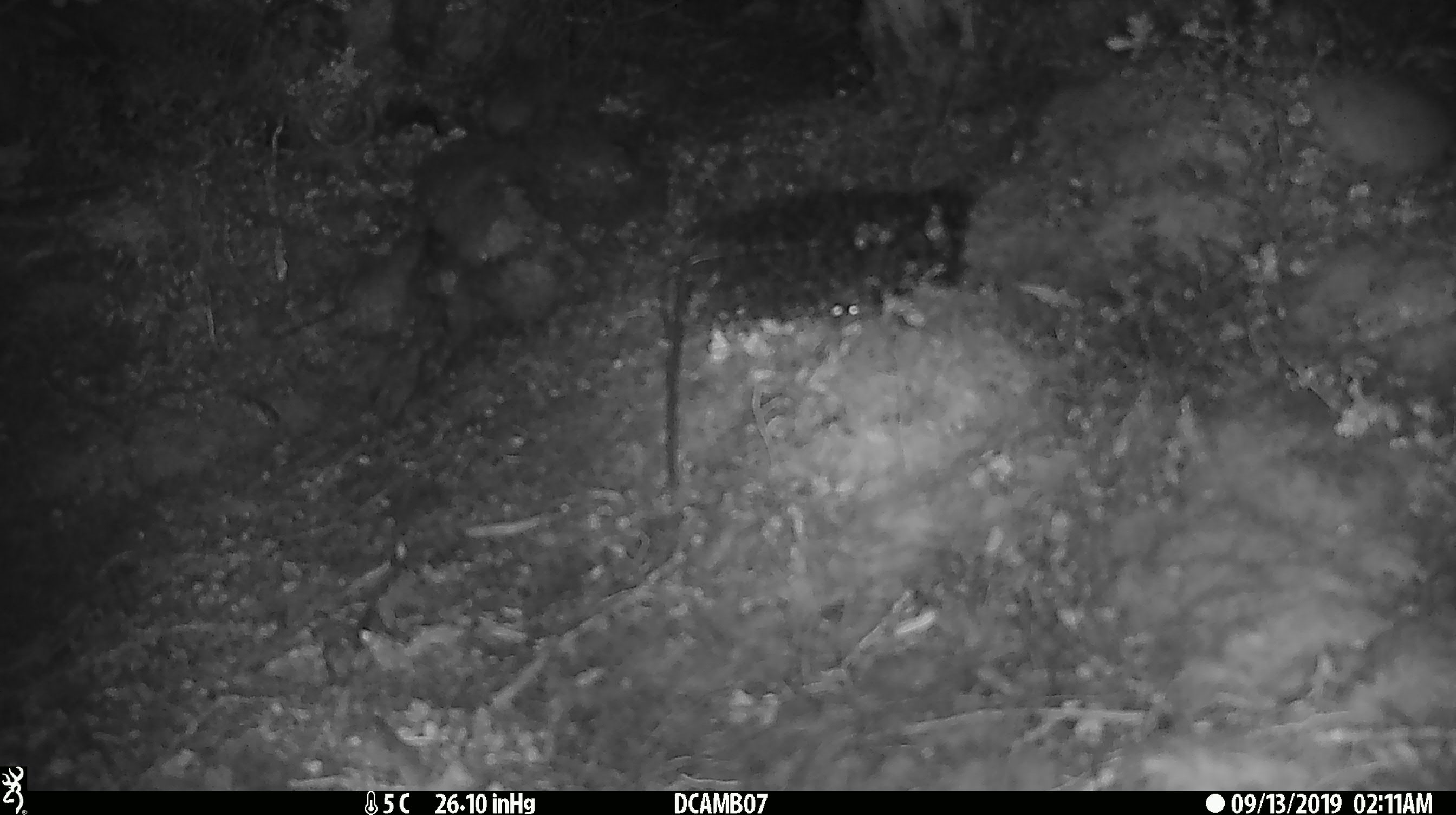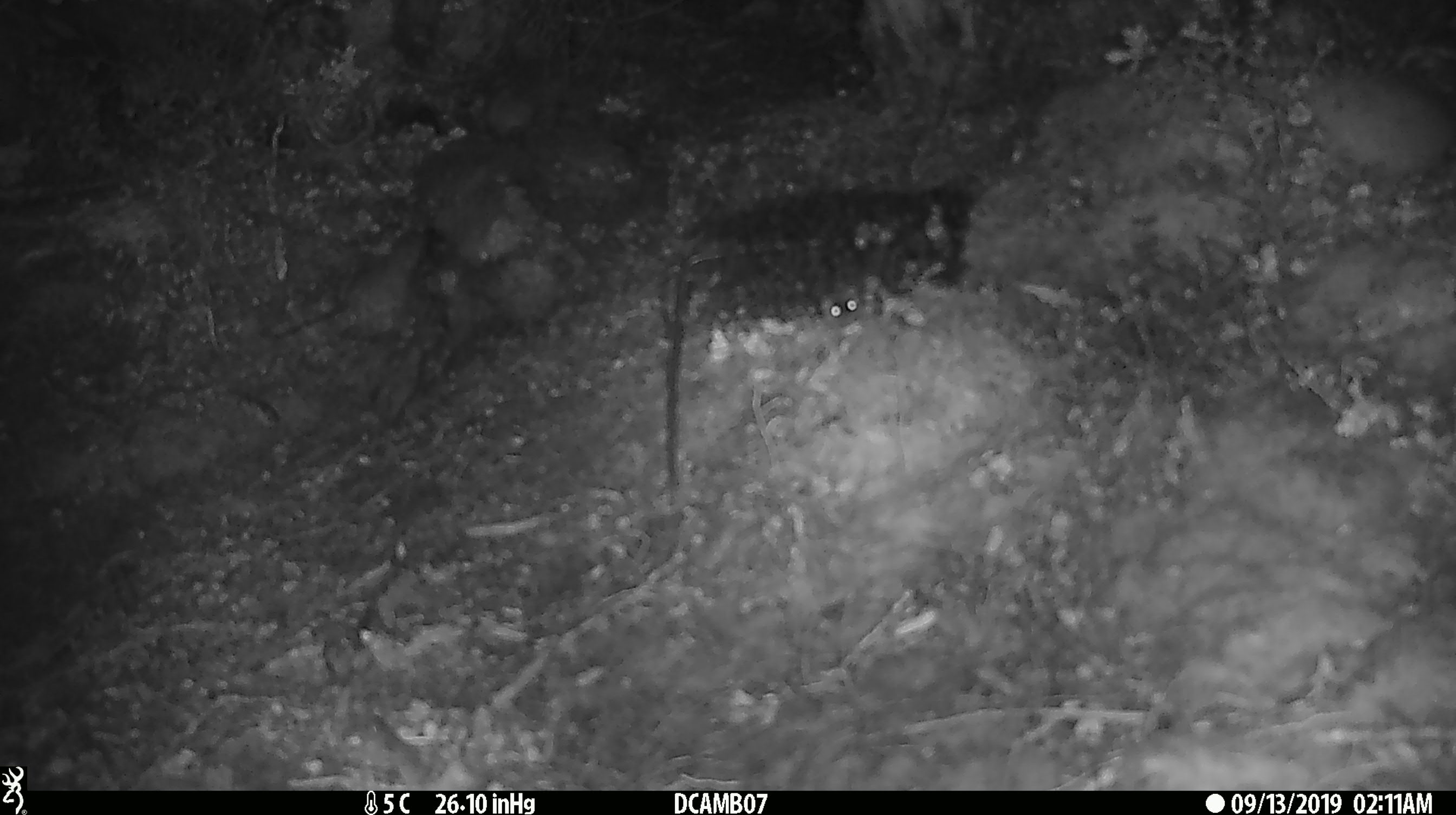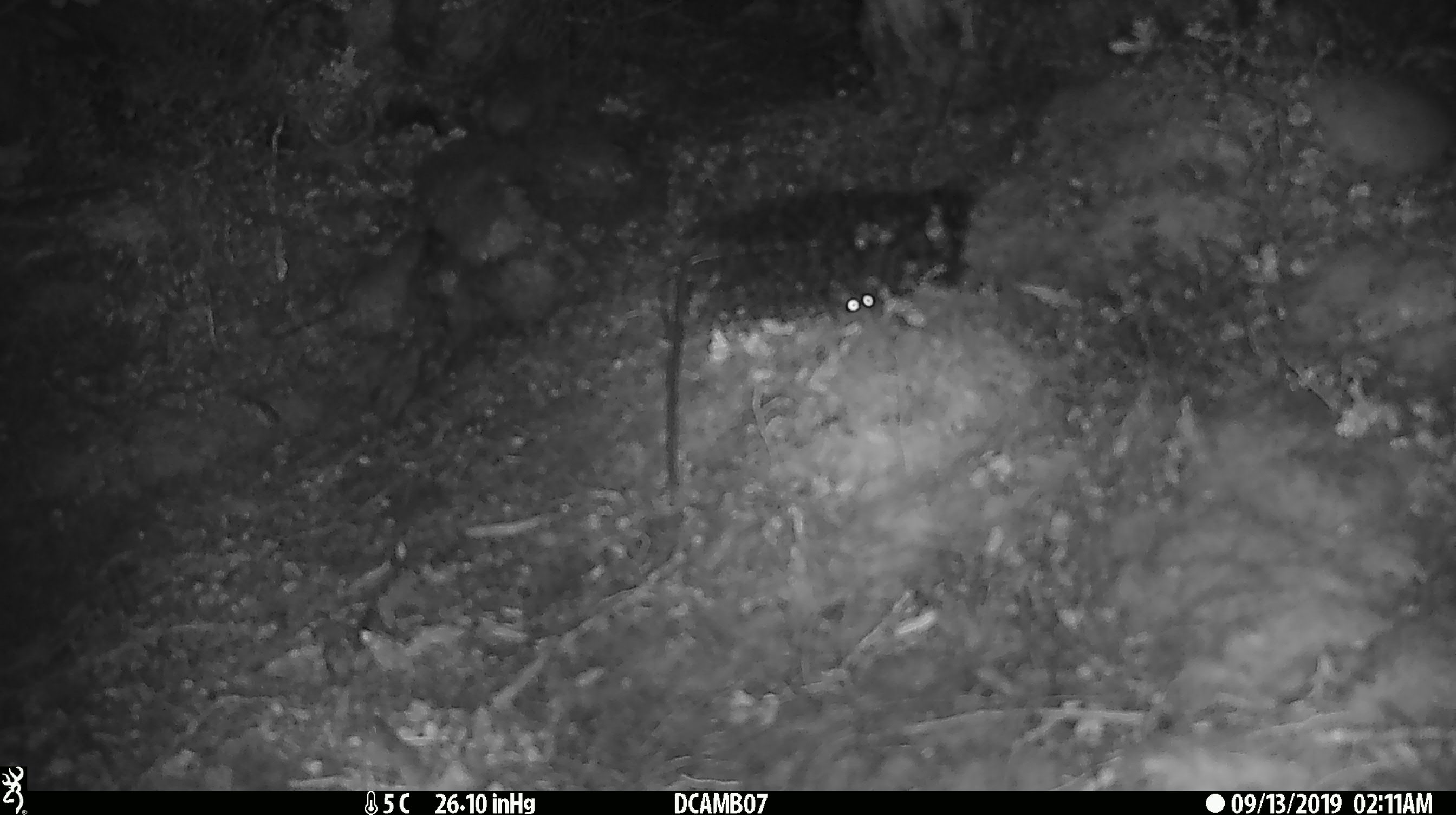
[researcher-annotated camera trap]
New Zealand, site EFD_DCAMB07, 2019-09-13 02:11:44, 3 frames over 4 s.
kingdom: Animalia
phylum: Chordata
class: Mammalia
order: Rodentia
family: Muridae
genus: Mus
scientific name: Mus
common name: mouse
Mouse (Mus).